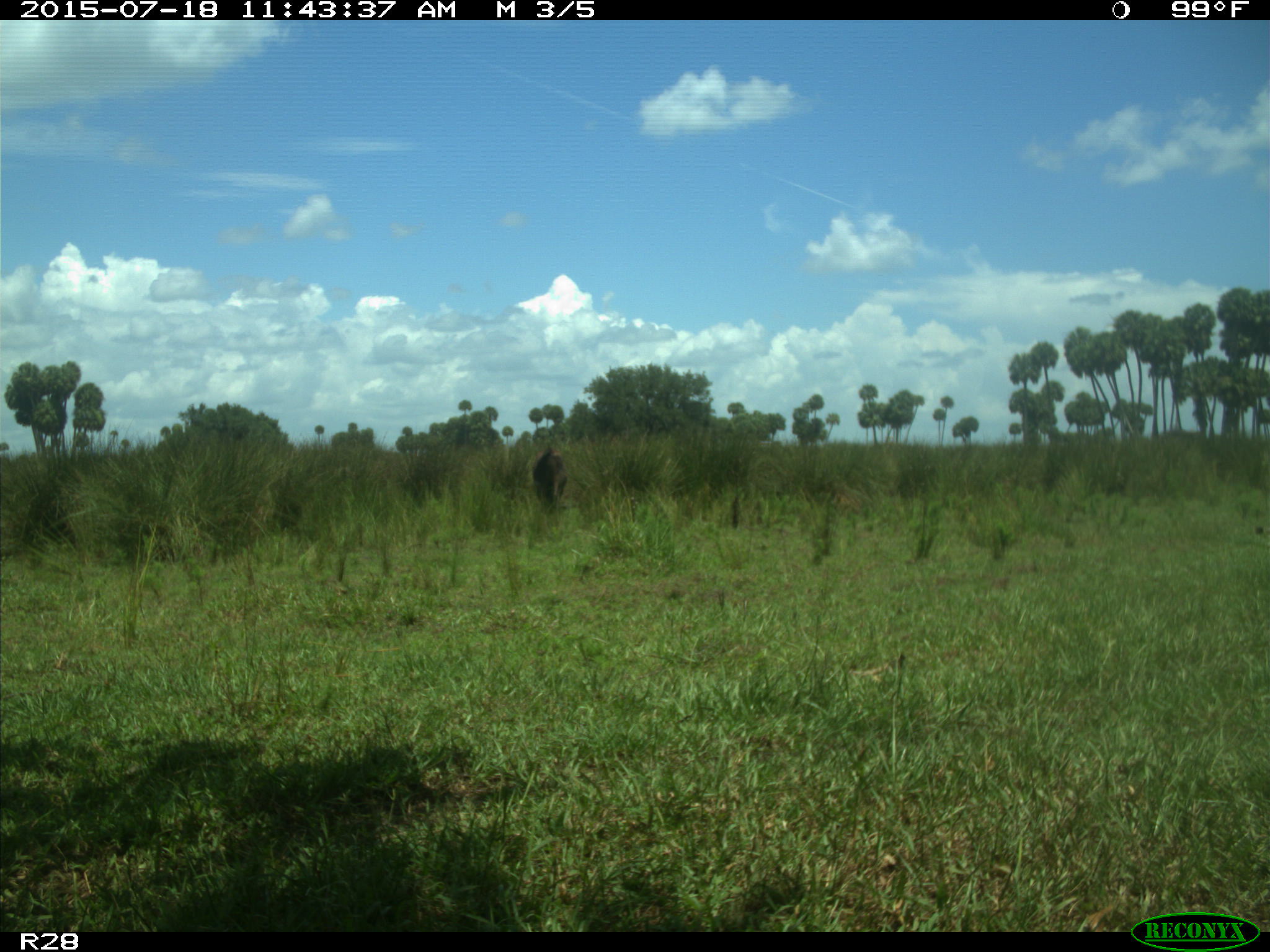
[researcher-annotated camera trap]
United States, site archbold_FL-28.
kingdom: Animalia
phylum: Chordata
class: Mammalia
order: Artiodactyla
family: Bovidae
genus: Bos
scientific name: Bos taurus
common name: domestic cow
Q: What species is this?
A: Bos taurus (domestic cow).